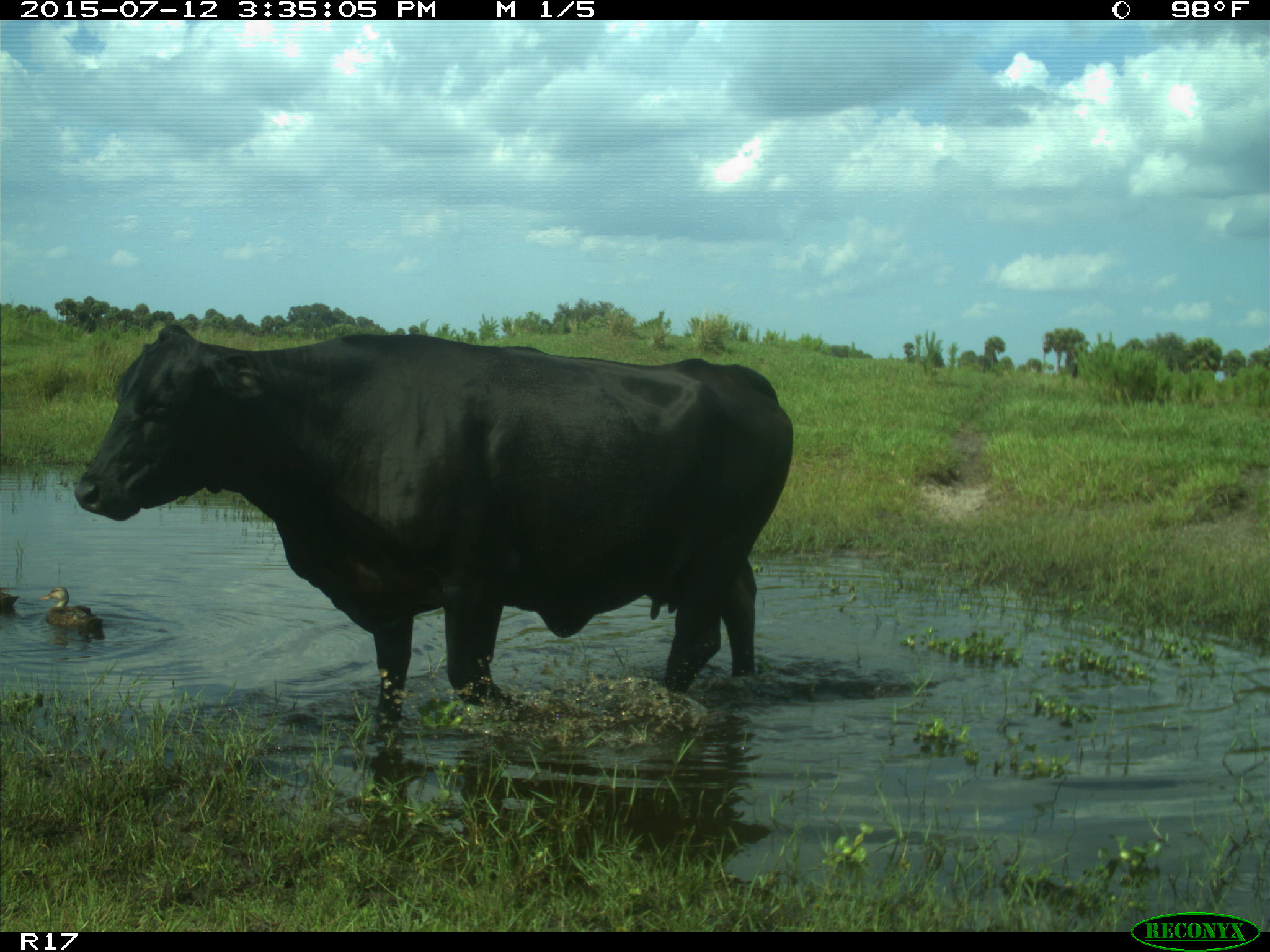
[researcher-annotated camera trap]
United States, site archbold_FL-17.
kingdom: Animalia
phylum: Chordata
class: Mammalia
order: Artiodactyla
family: Bovidae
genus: Bos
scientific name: Bos taurus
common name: domestic cow